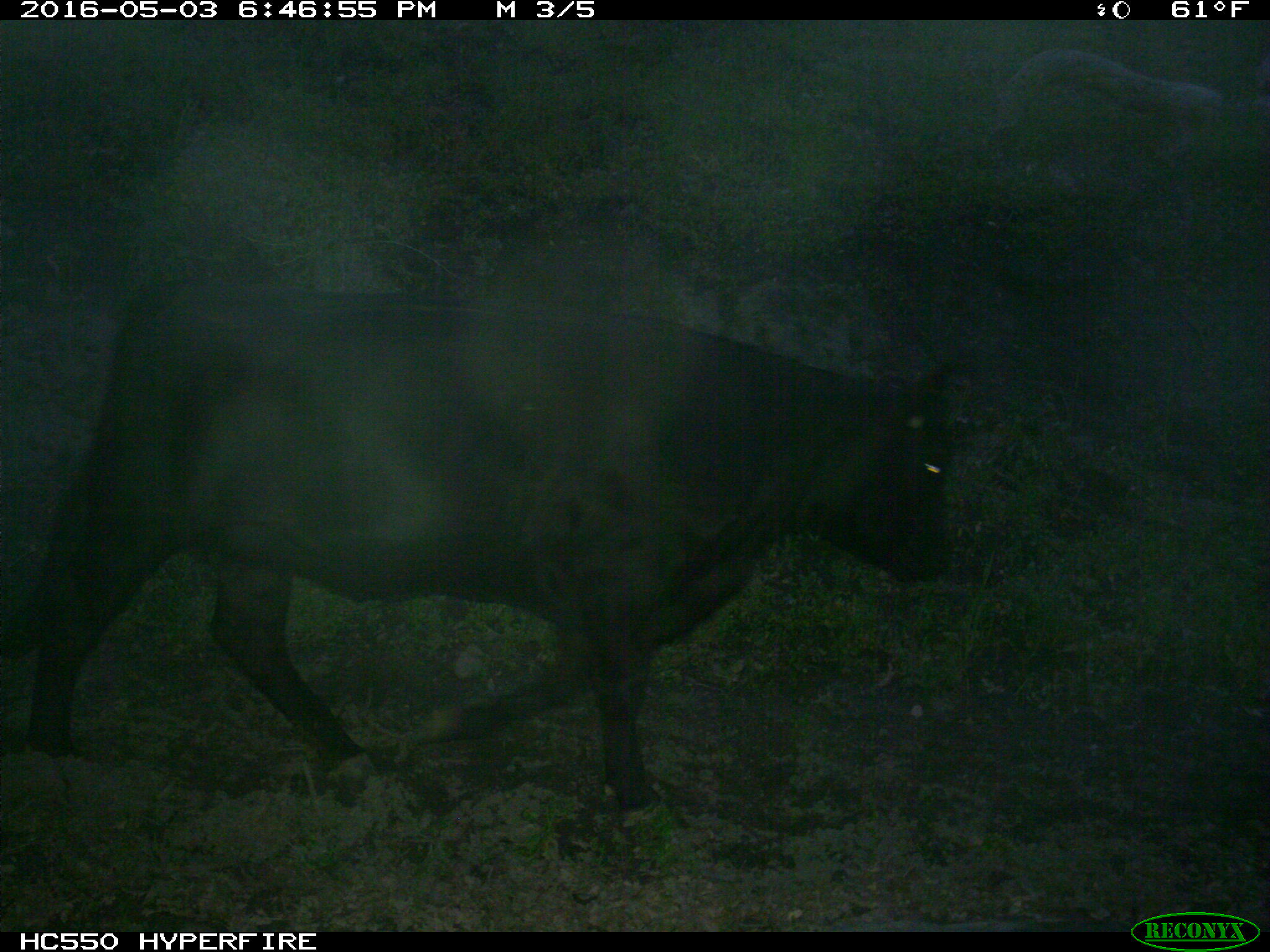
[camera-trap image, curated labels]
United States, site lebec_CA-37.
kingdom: Animalia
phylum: Chordata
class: Mammalia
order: Artiodactyla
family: Bovidae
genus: Bos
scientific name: Bos taurus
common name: domestic cow